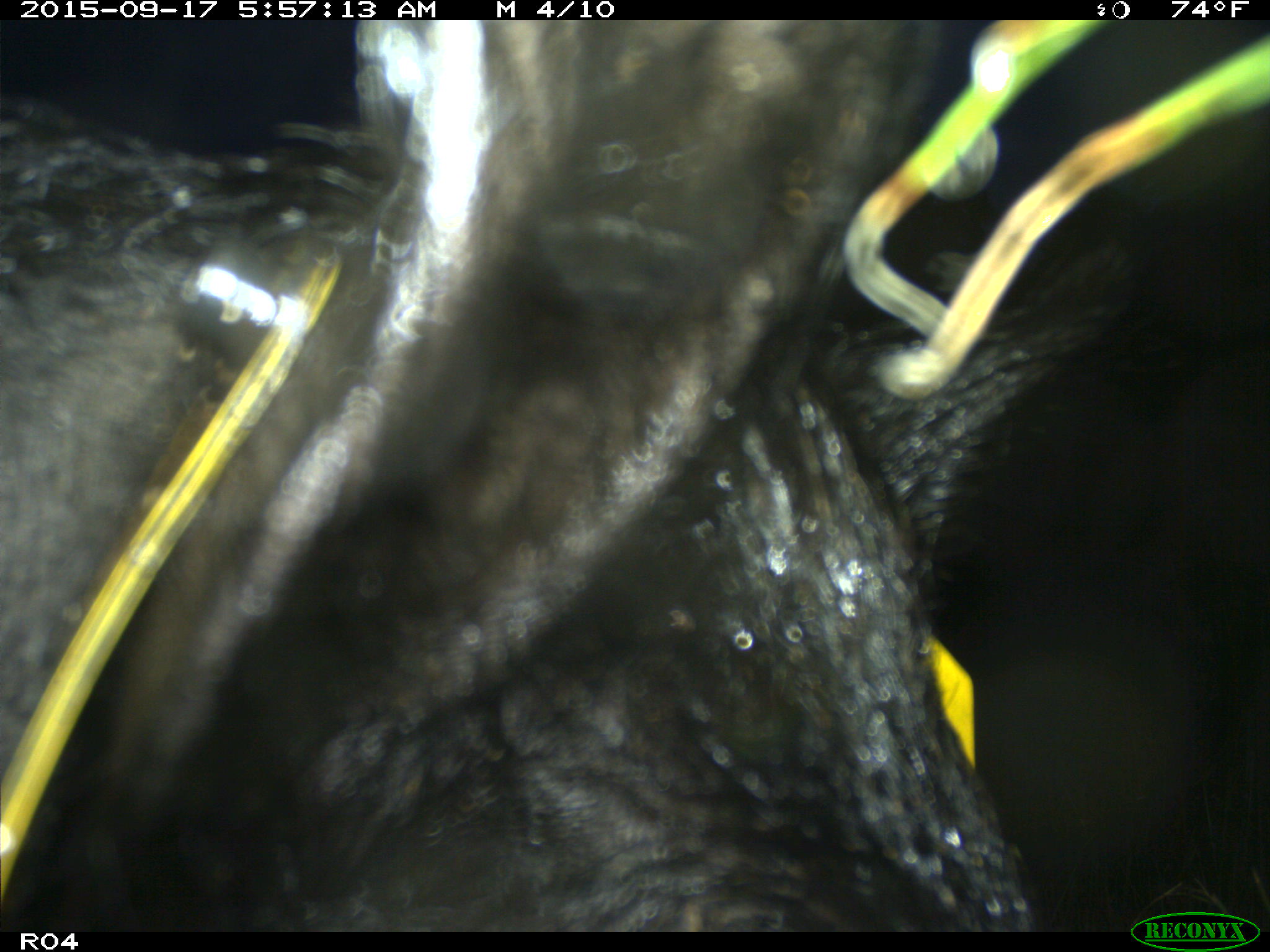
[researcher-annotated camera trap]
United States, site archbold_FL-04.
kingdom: Animalia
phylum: Chordata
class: Mammalia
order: Artiodactyla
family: Suidae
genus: Sus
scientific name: Sus scrofa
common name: wild boar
Sus scrofa (wild boar).